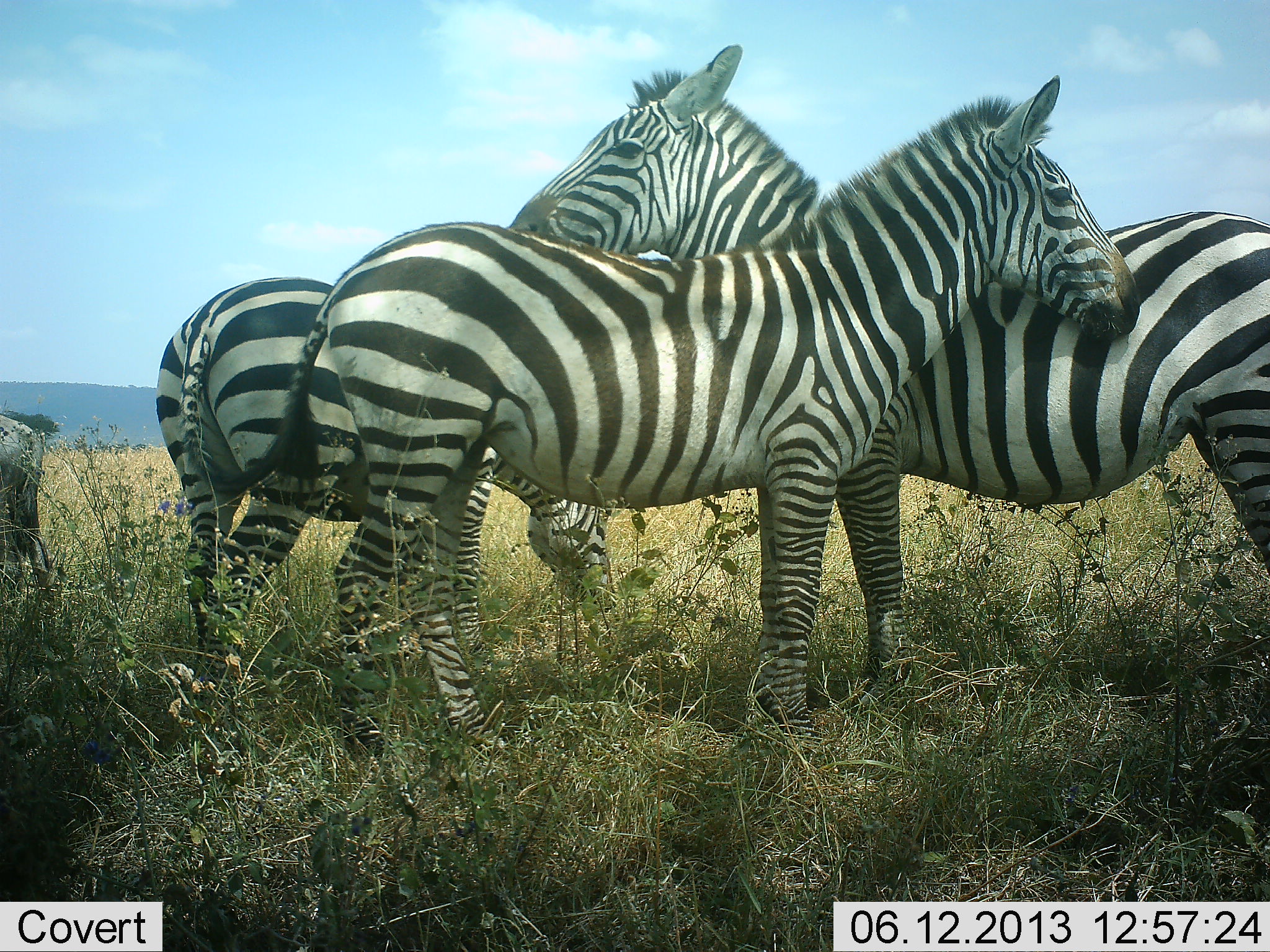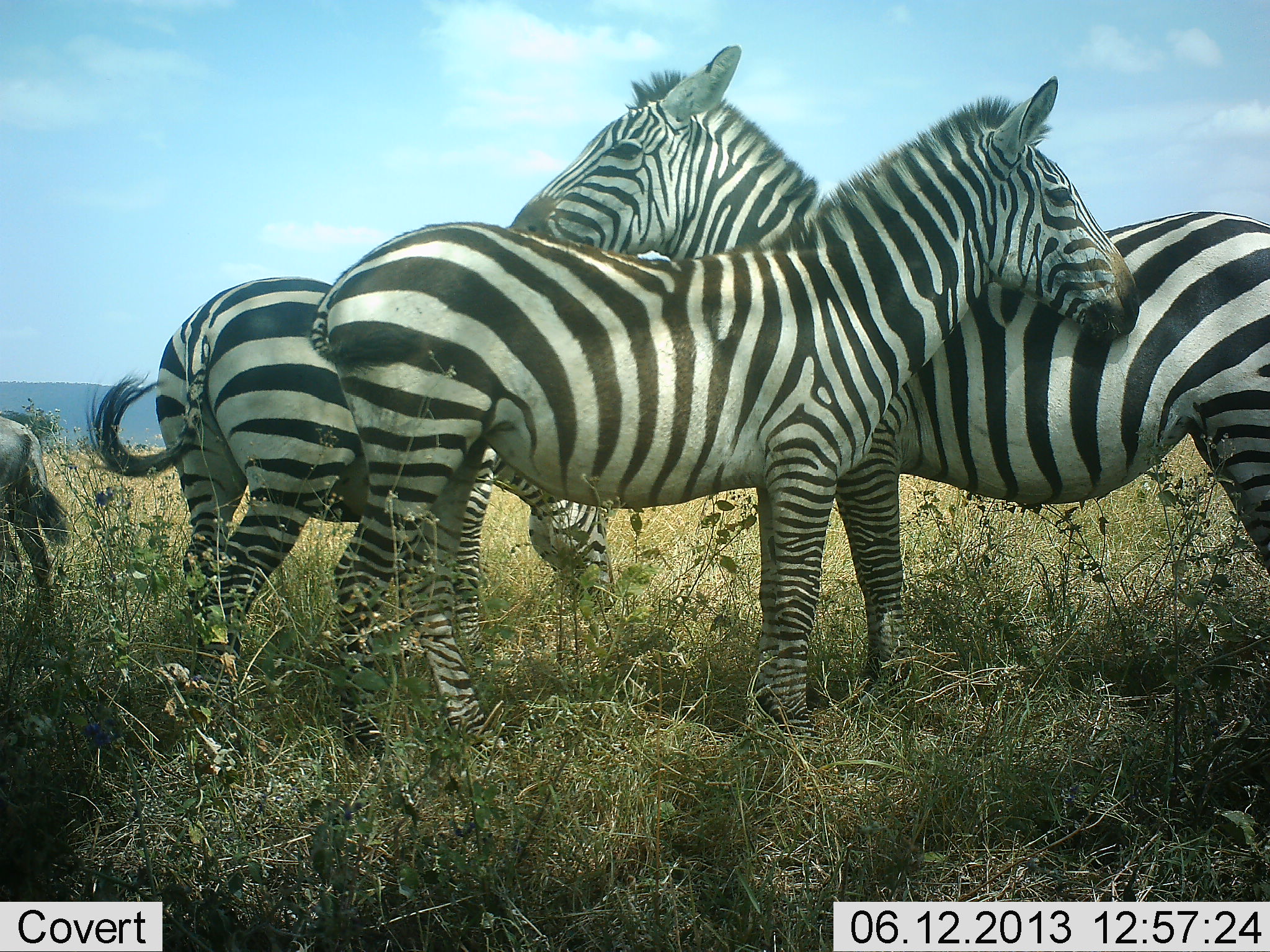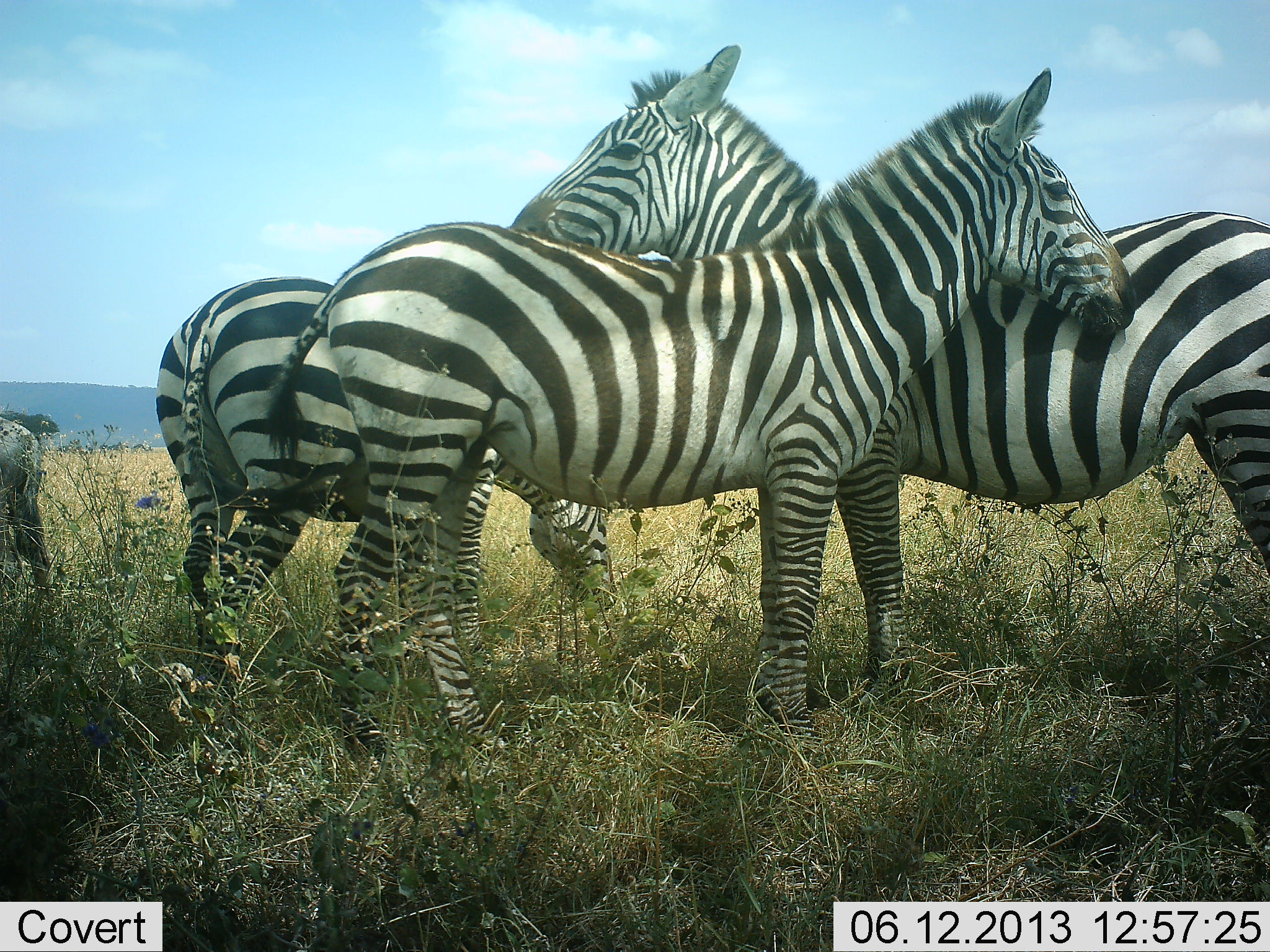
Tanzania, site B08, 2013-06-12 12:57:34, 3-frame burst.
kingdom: Animalia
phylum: Chordata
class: Mammalia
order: Perissodactyla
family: Equidae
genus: Equus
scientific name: Equus quagga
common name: plains zebra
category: zebra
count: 4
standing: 70%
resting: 5%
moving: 5%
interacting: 52%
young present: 16%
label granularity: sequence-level